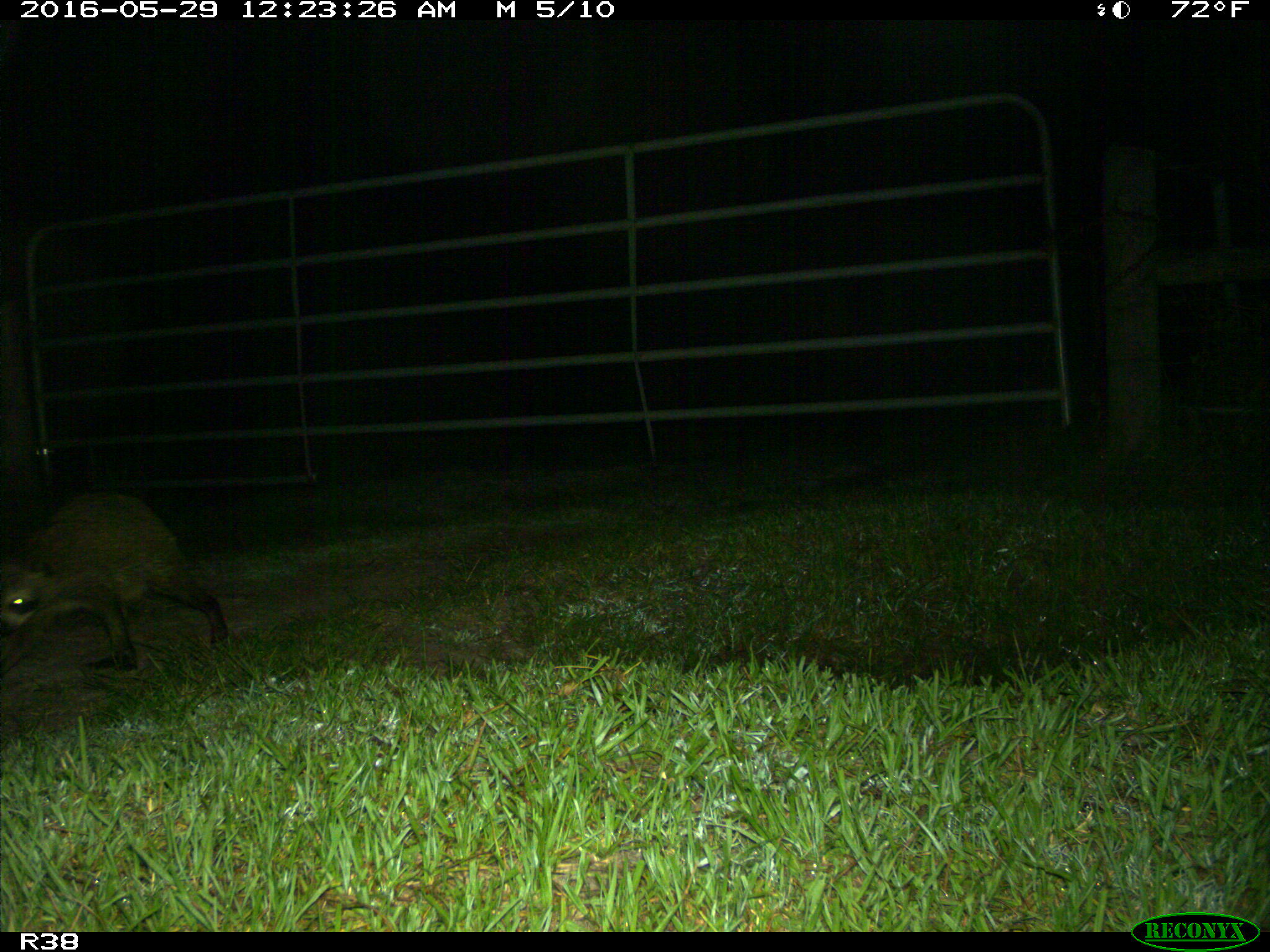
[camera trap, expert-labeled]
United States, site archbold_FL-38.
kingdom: Animalia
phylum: Chordata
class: Mammalia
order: Carnivora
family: Procyonidae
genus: Procyon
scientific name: Procyon lotor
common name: common raccoon